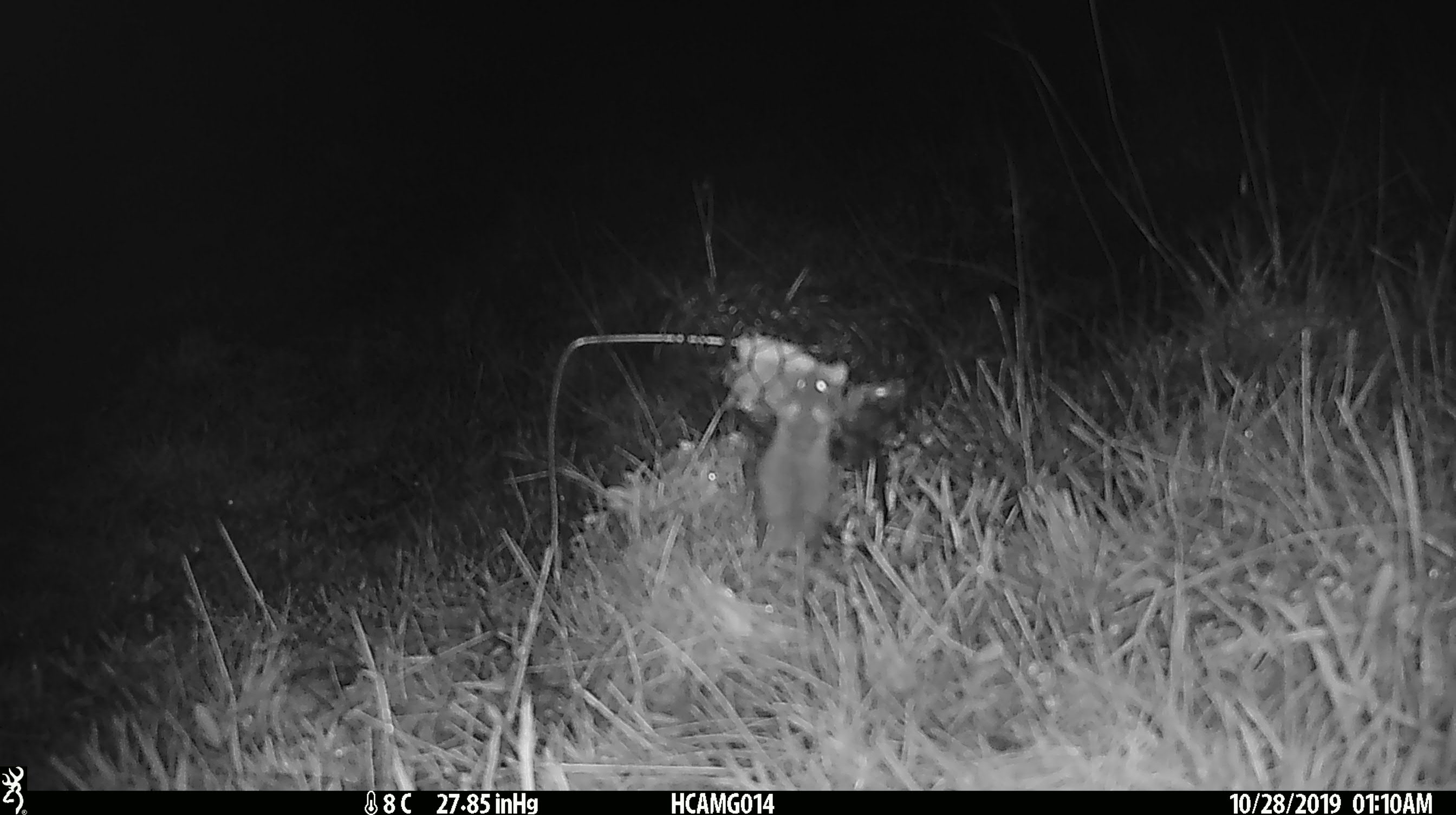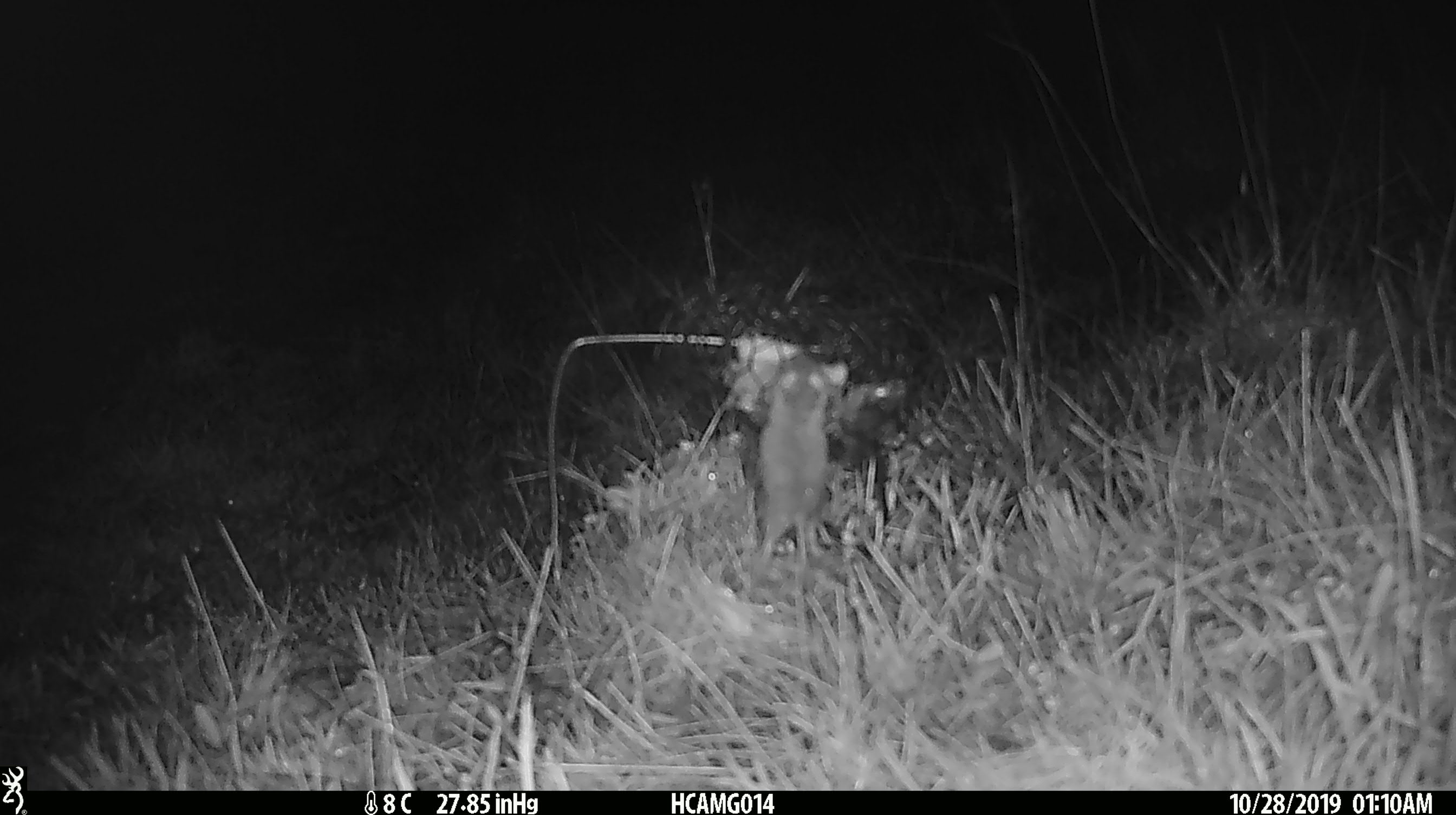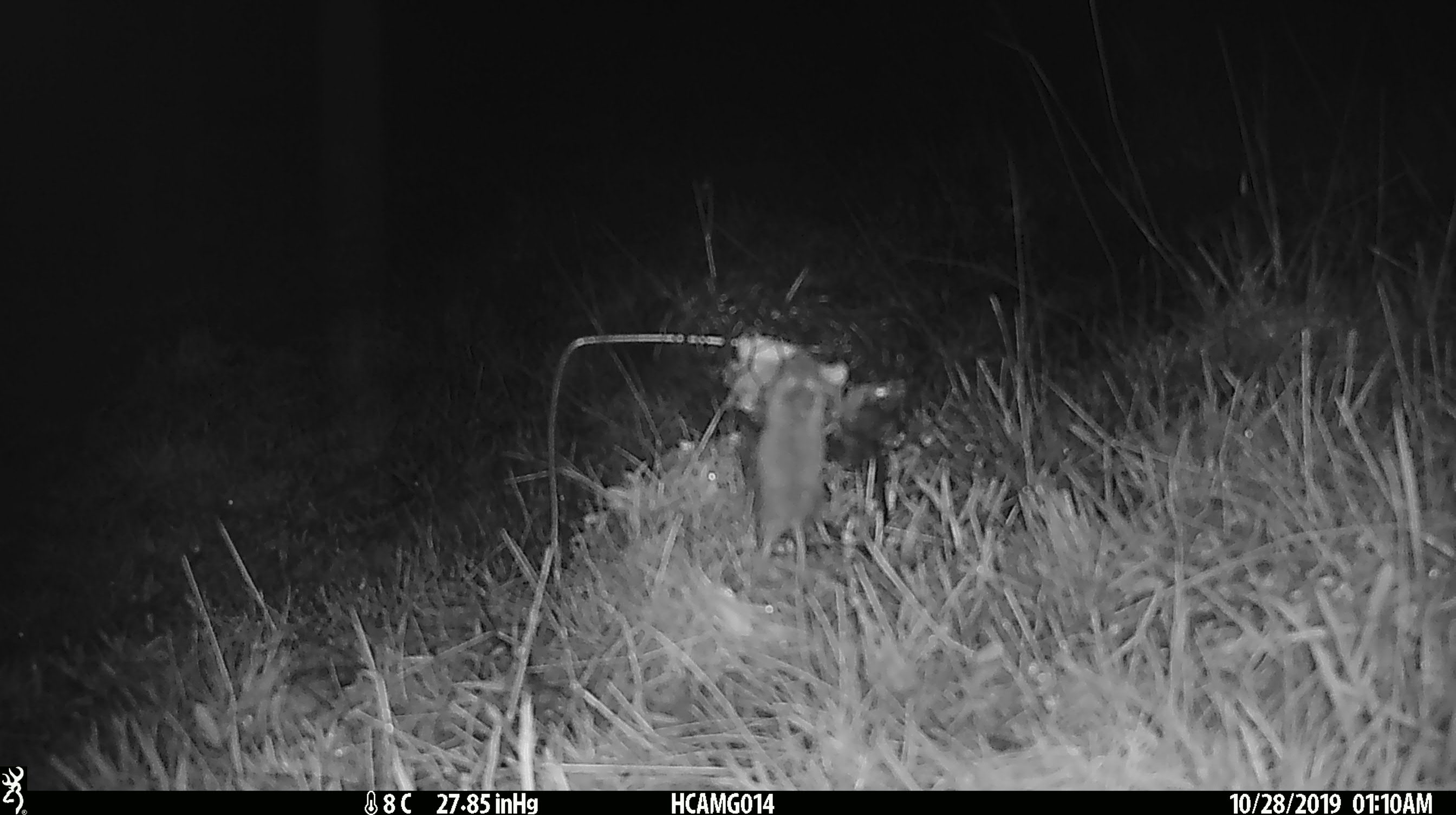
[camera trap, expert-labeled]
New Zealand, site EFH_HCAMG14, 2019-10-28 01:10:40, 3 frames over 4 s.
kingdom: Animalia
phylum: Chordata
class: Mammalia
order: Rodentia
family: Muridae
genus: Mus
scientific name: Mus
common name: mouse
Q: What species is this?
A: Mouse (Mus).